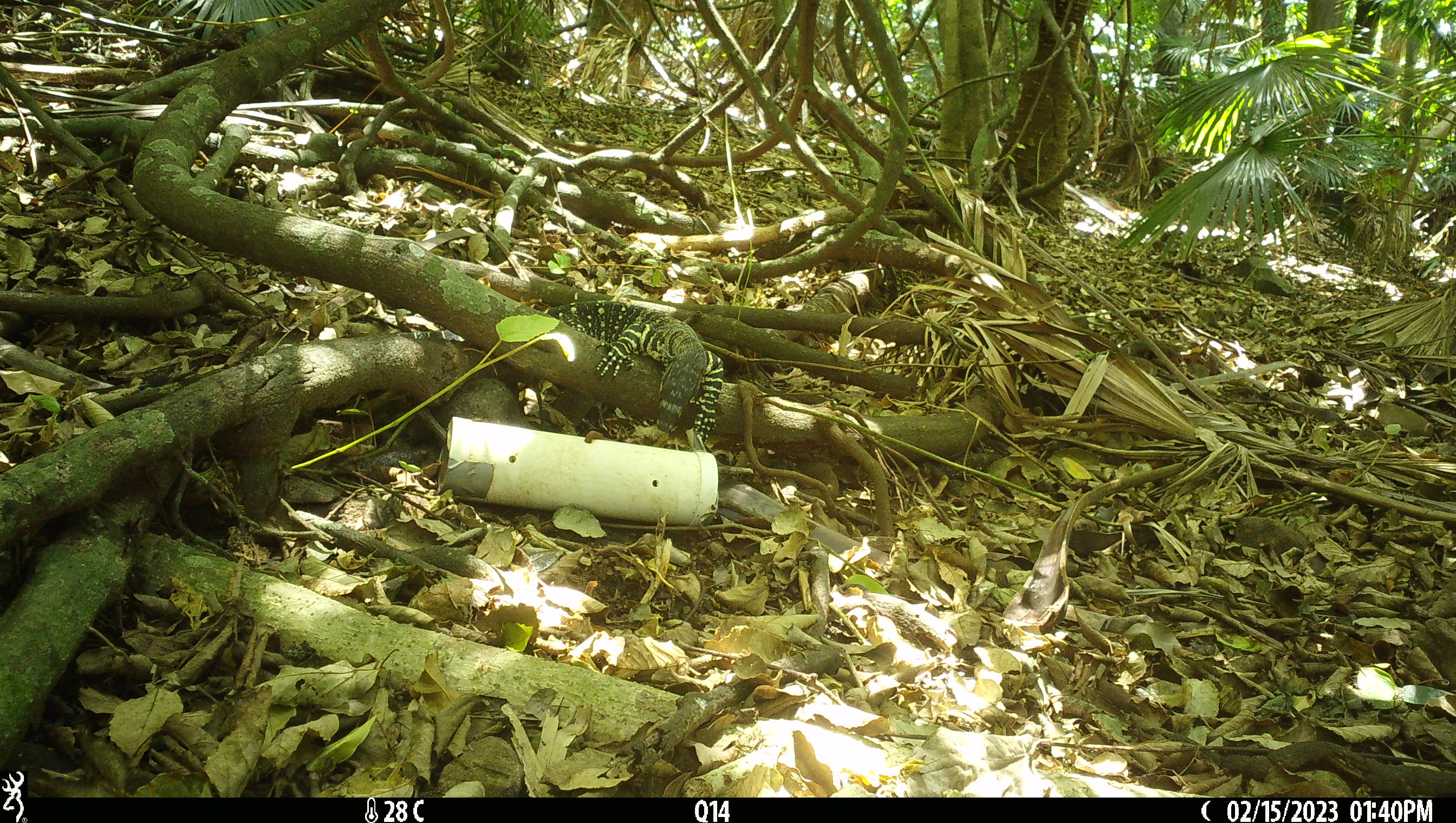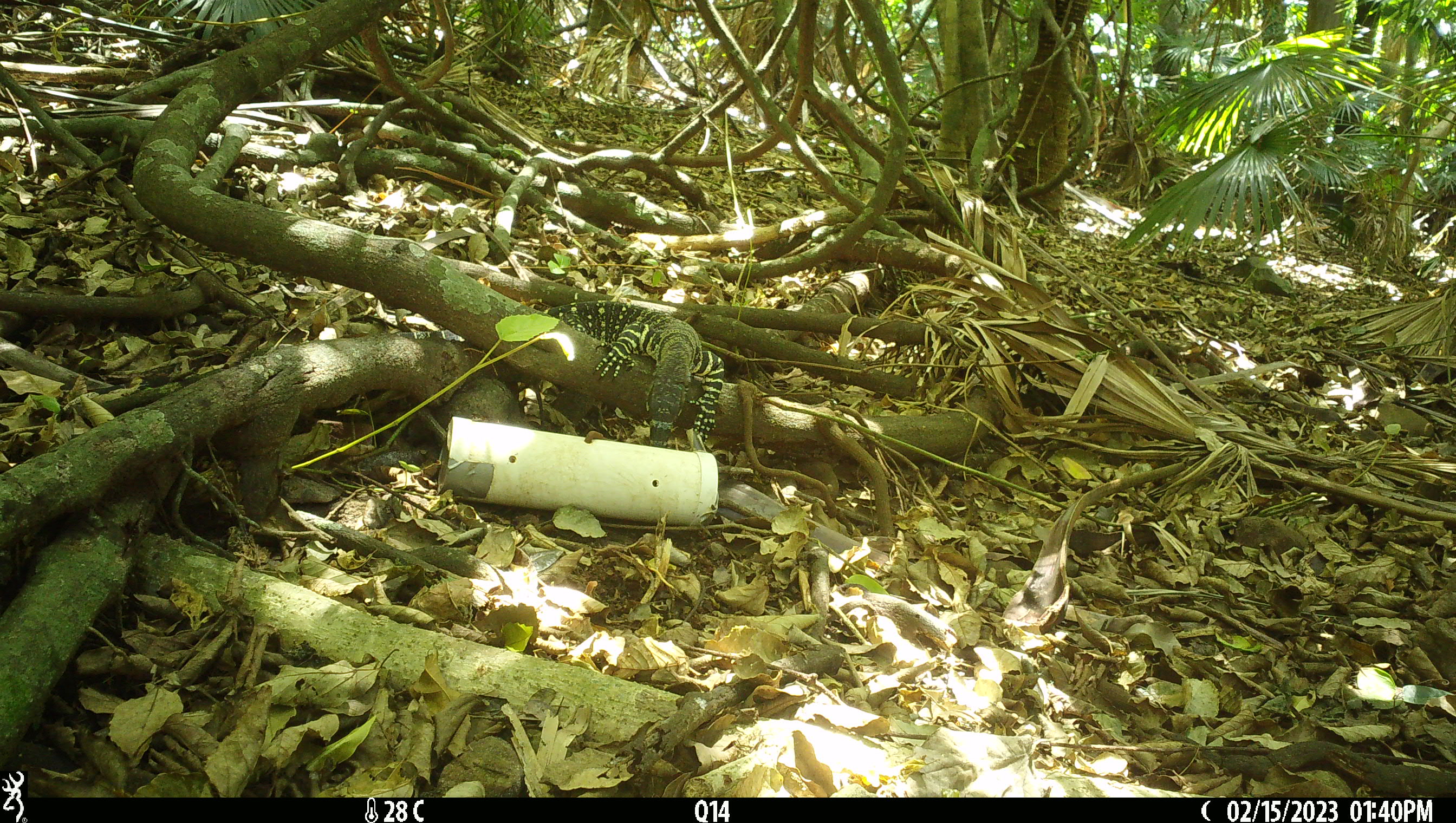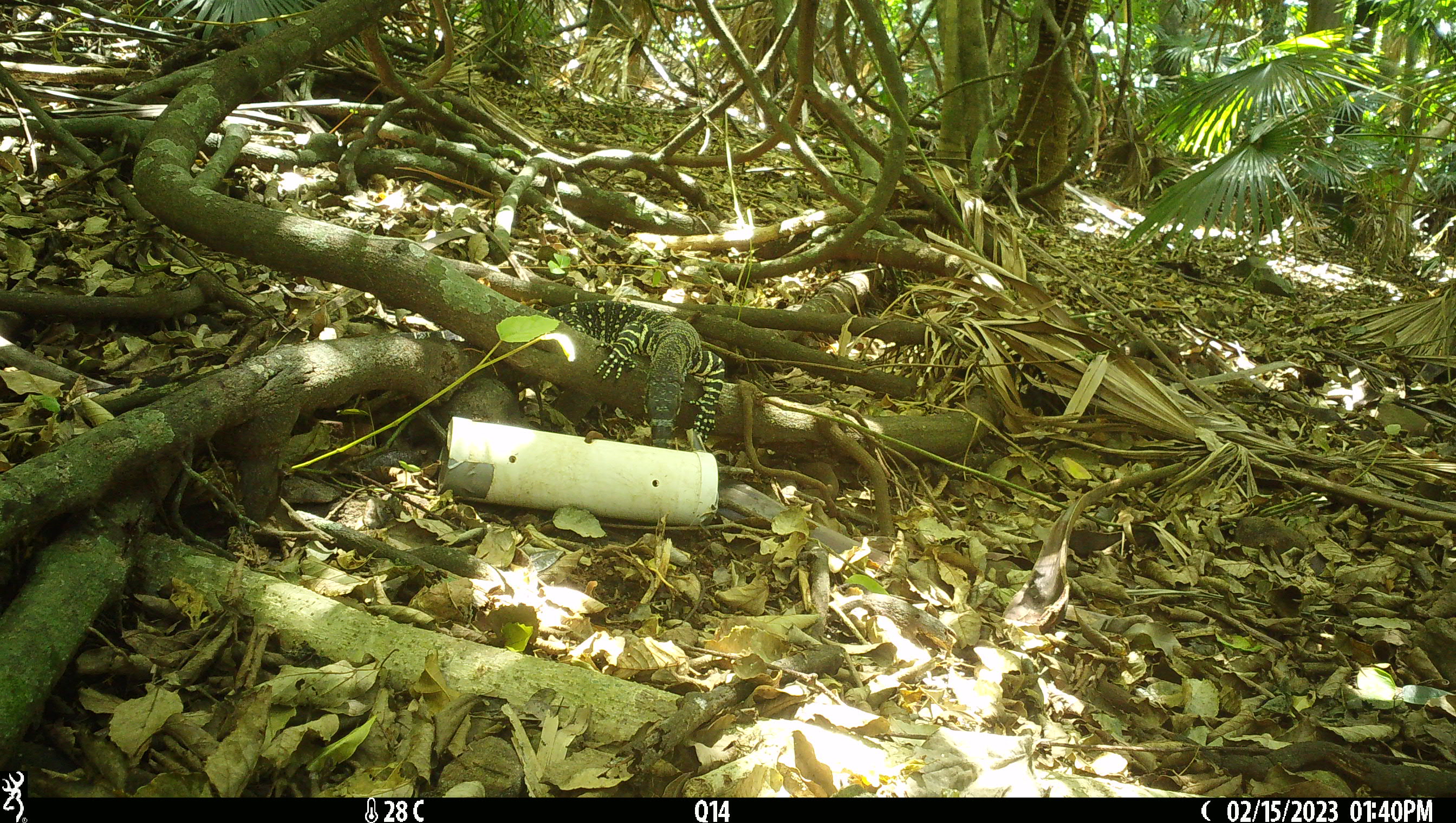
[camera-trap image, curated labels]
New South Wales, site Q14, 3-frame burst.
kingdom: Animalia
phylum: Chordata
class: Reptilia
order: Squamata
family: Varanidae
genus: Varanus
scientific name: Varanus varius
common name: lace monitor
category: goanna